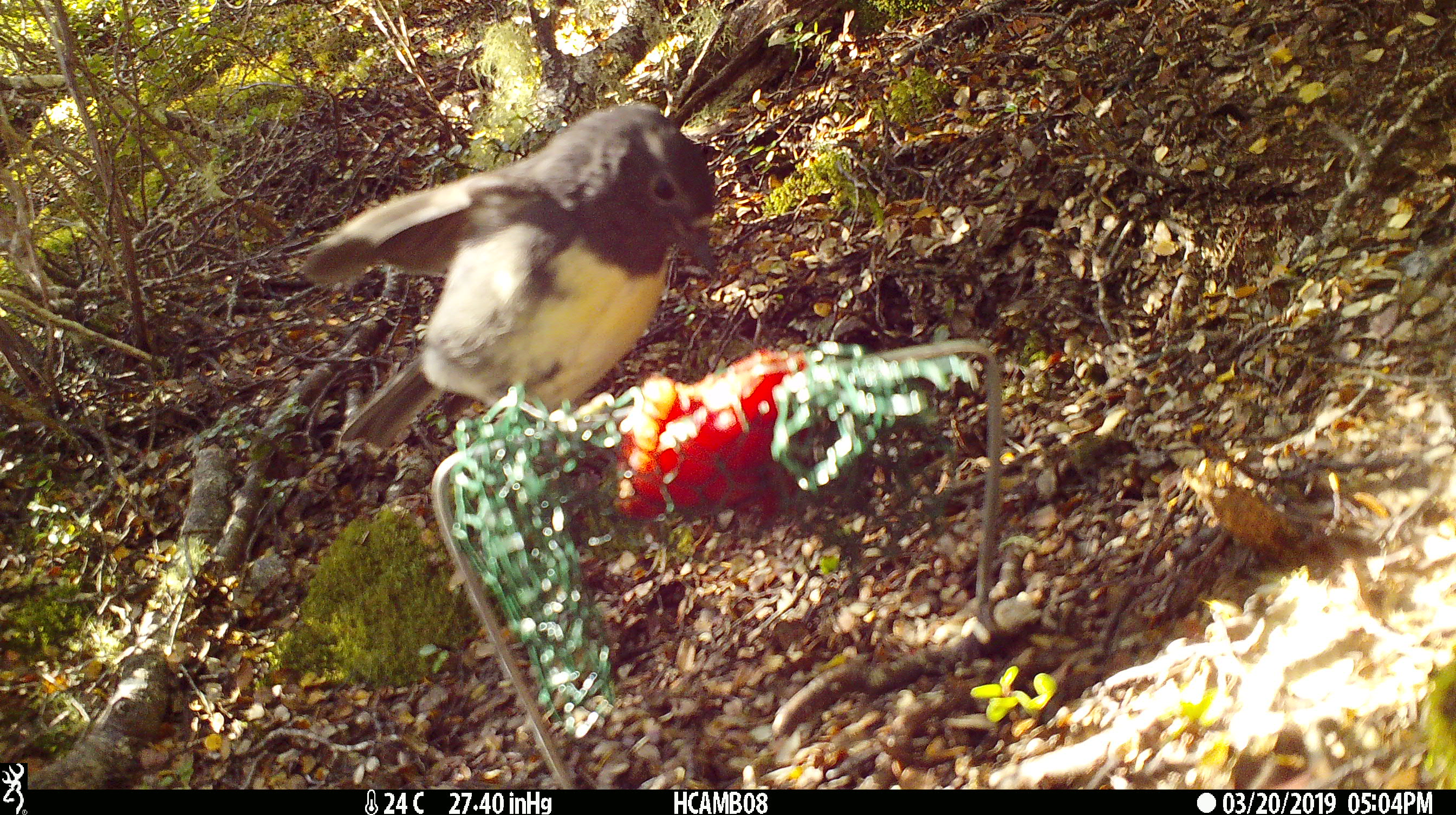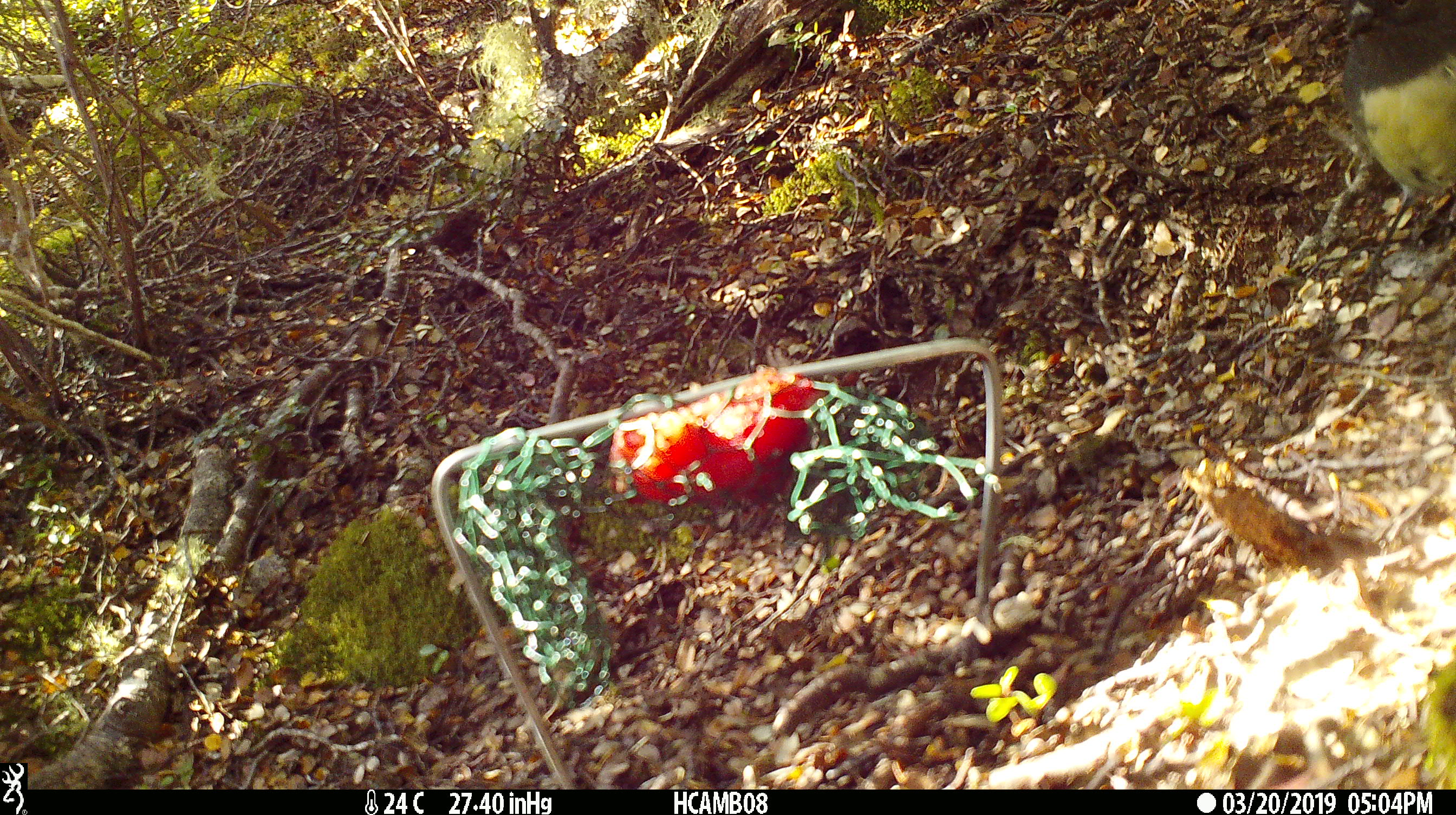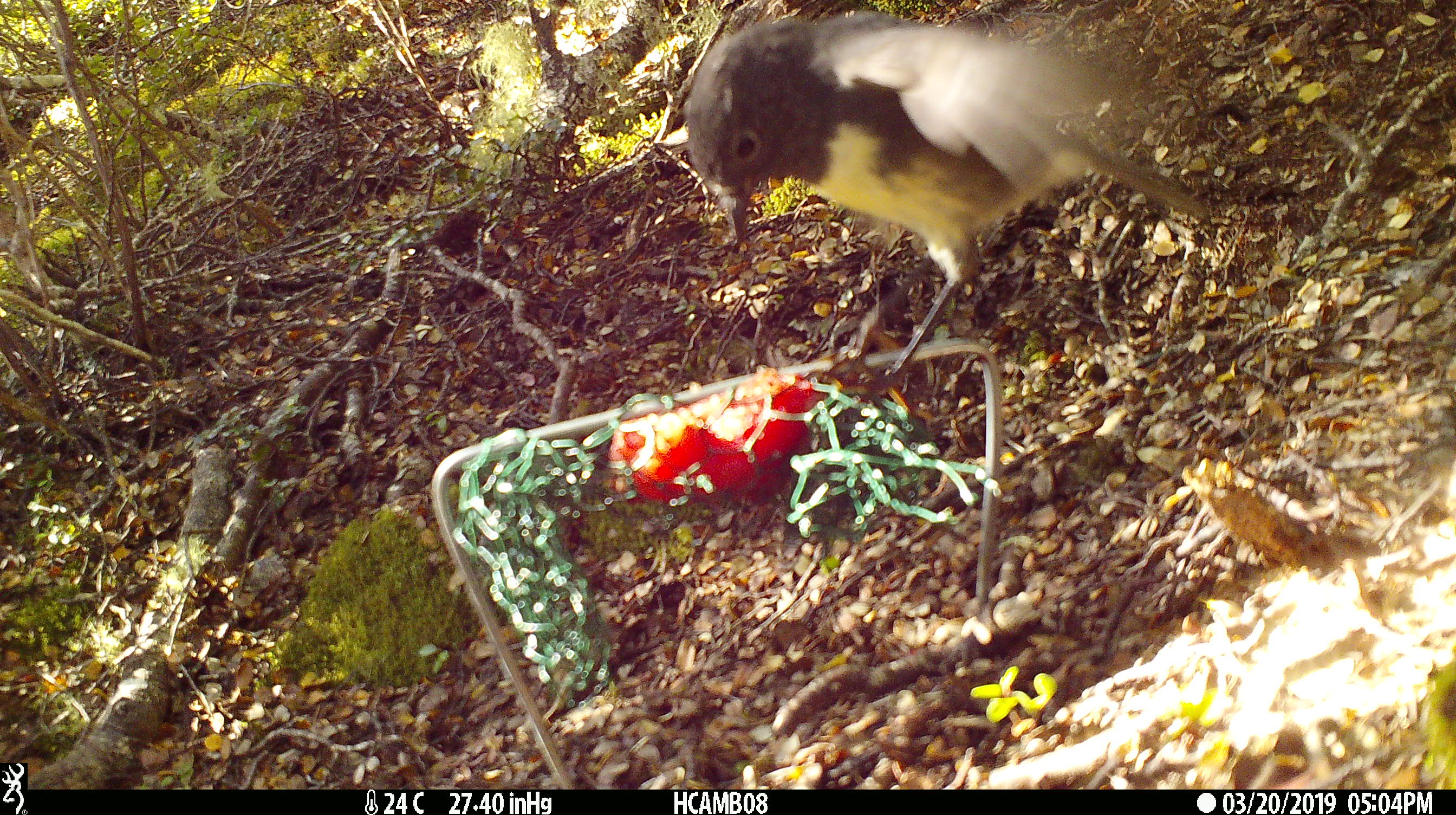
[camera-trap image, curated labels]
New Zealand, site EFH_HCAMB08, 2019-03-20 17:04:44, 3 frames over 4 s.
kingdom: Animalia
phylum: Chordata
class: Aves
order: Passeriformes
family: Petroicidae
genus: Petroica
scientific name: Petroica australis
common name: new zealand robin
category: robin